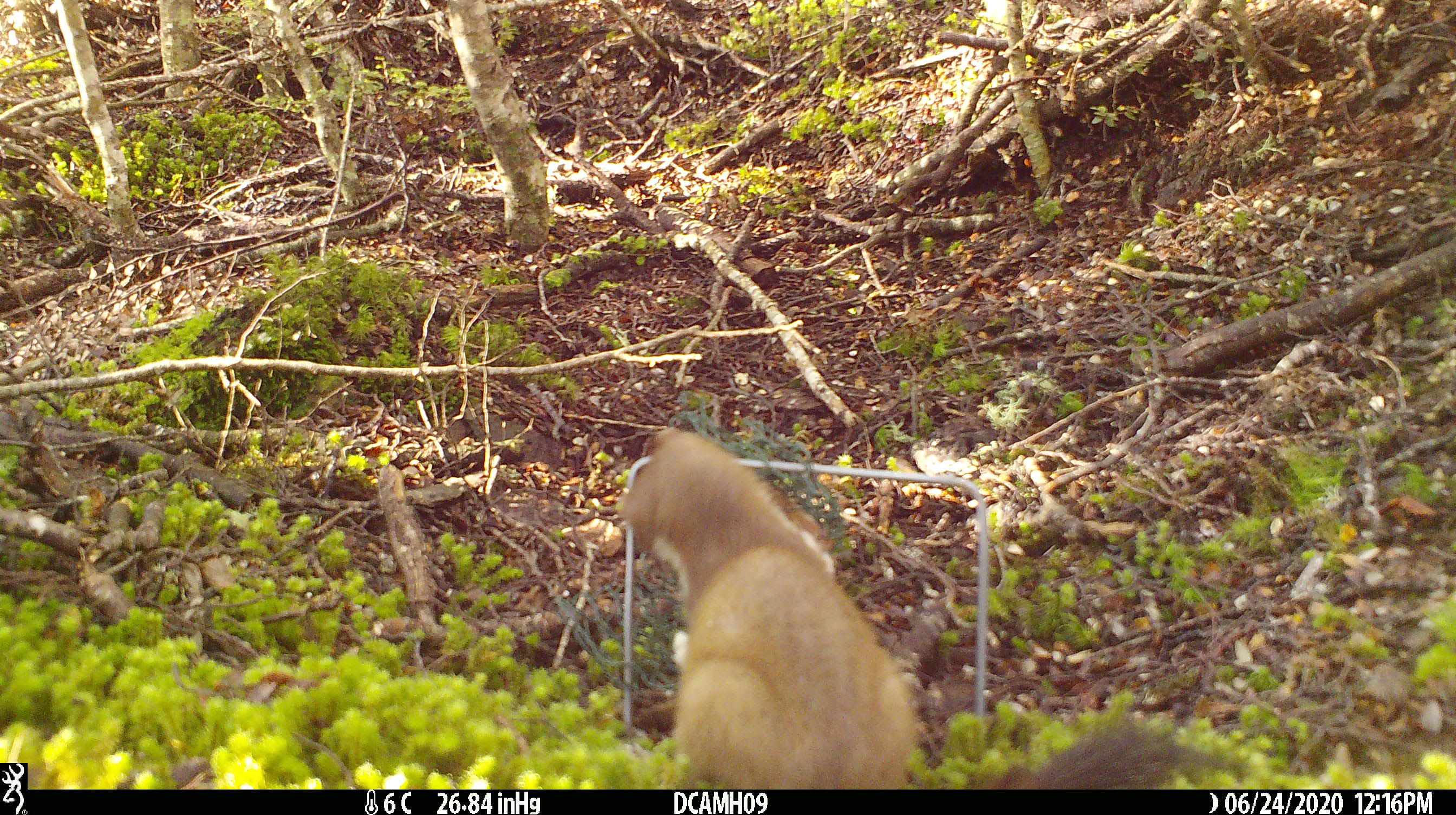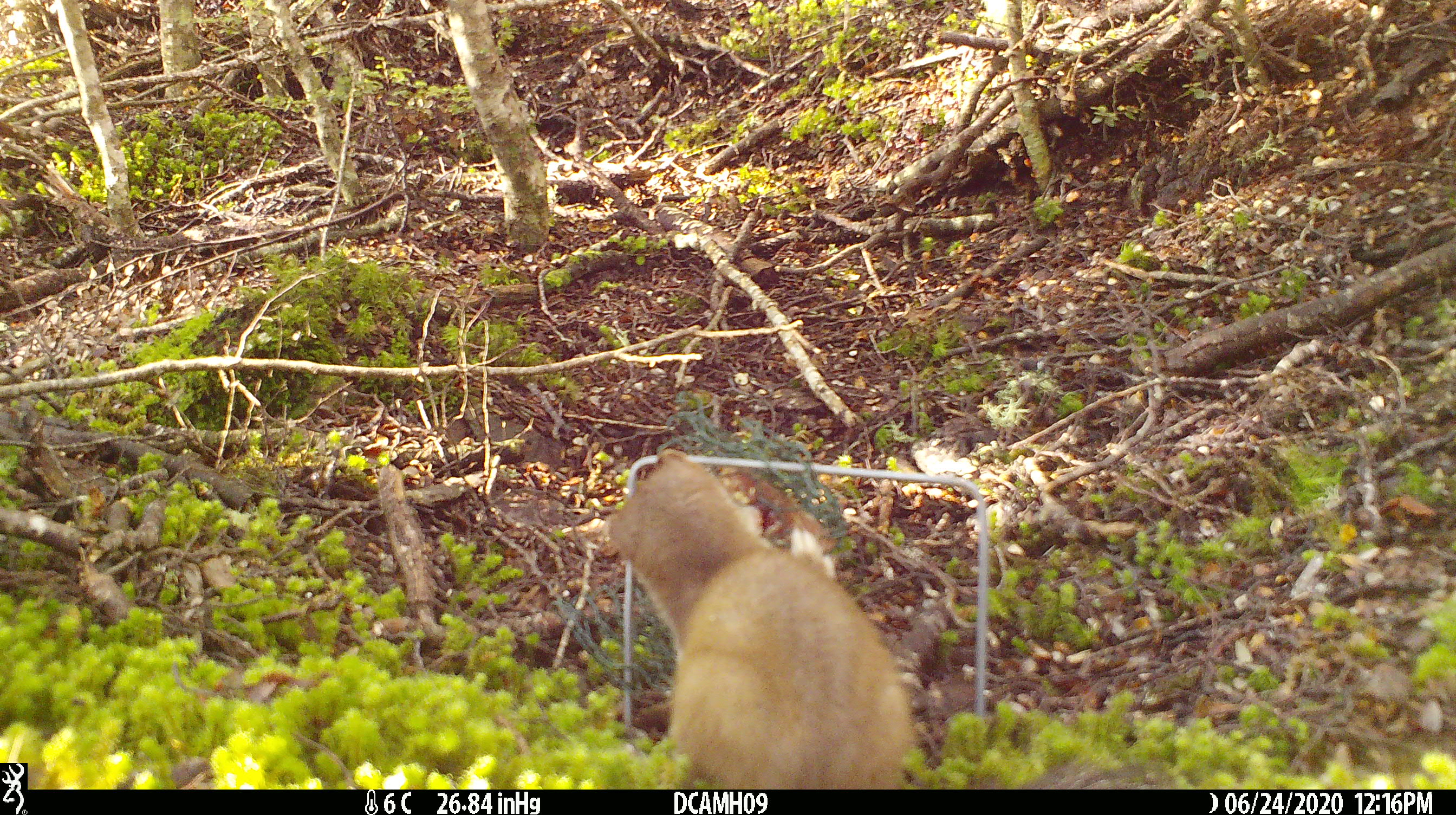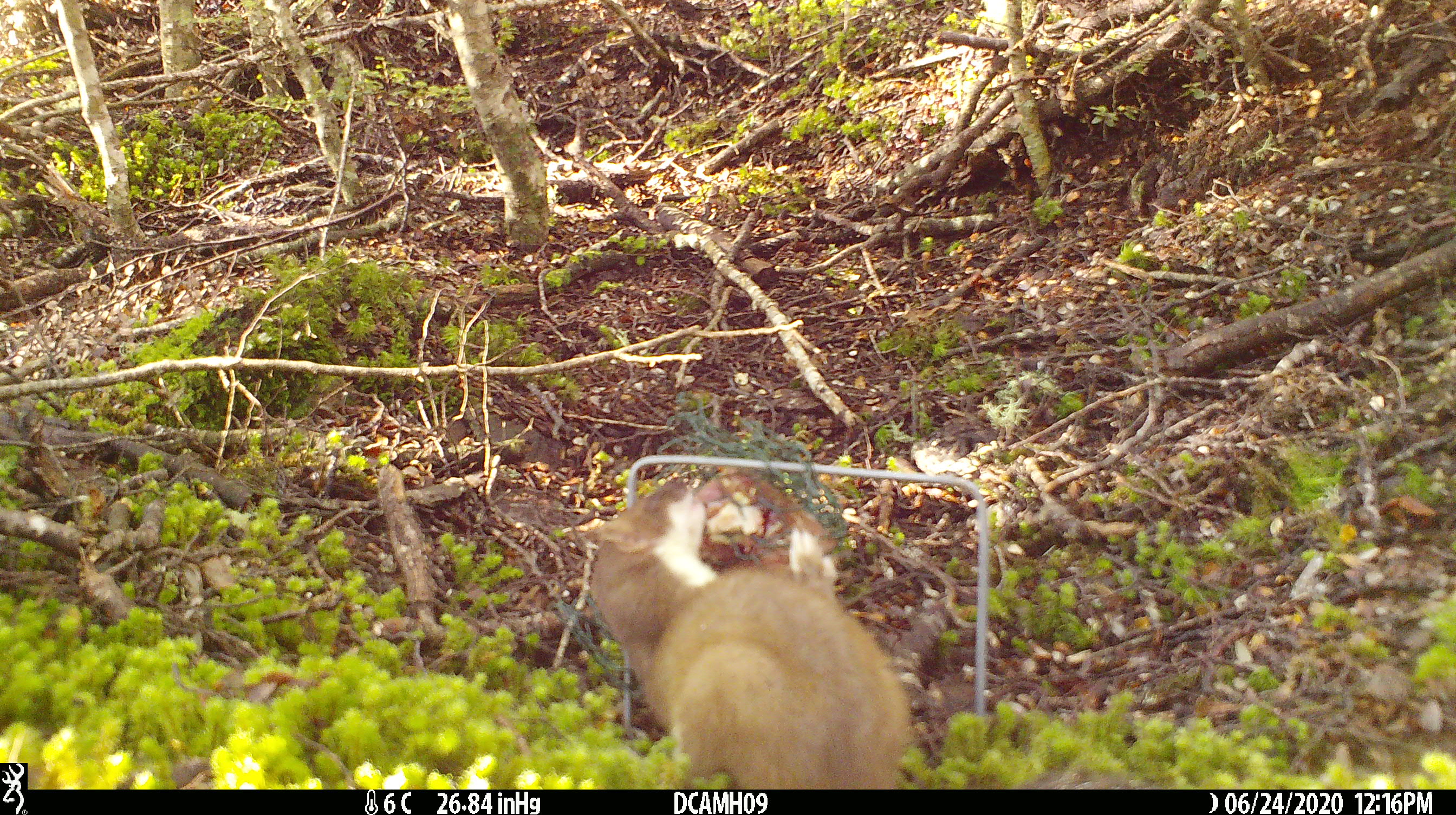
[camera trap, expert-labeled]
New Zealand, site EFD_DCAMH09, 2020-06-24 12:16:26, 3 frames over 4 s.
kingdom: Animalia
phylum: Chordata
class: Mammalia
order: Carnivora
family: Mustelidae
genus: Mustela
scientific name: Mustela erminea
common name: stoat